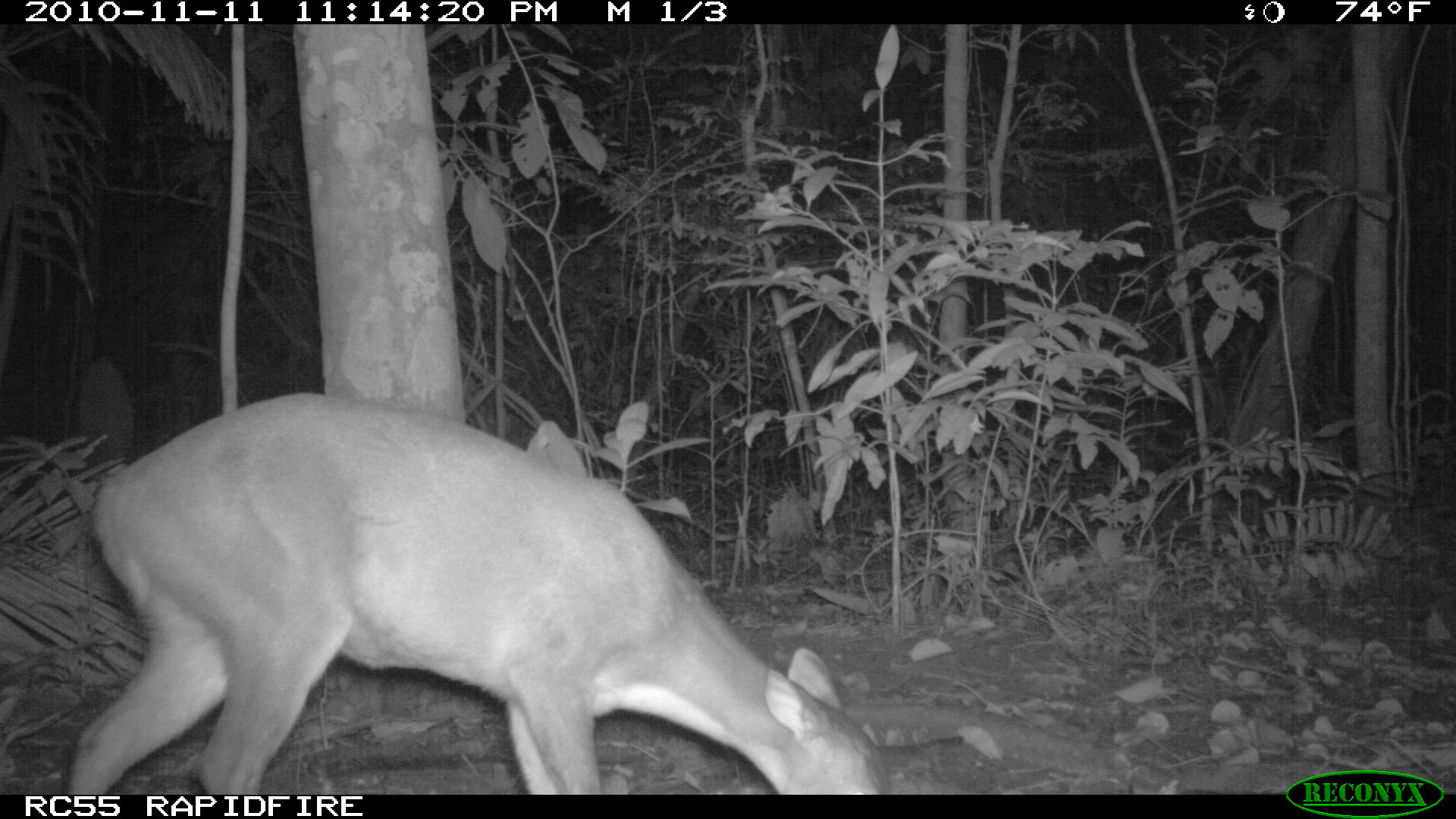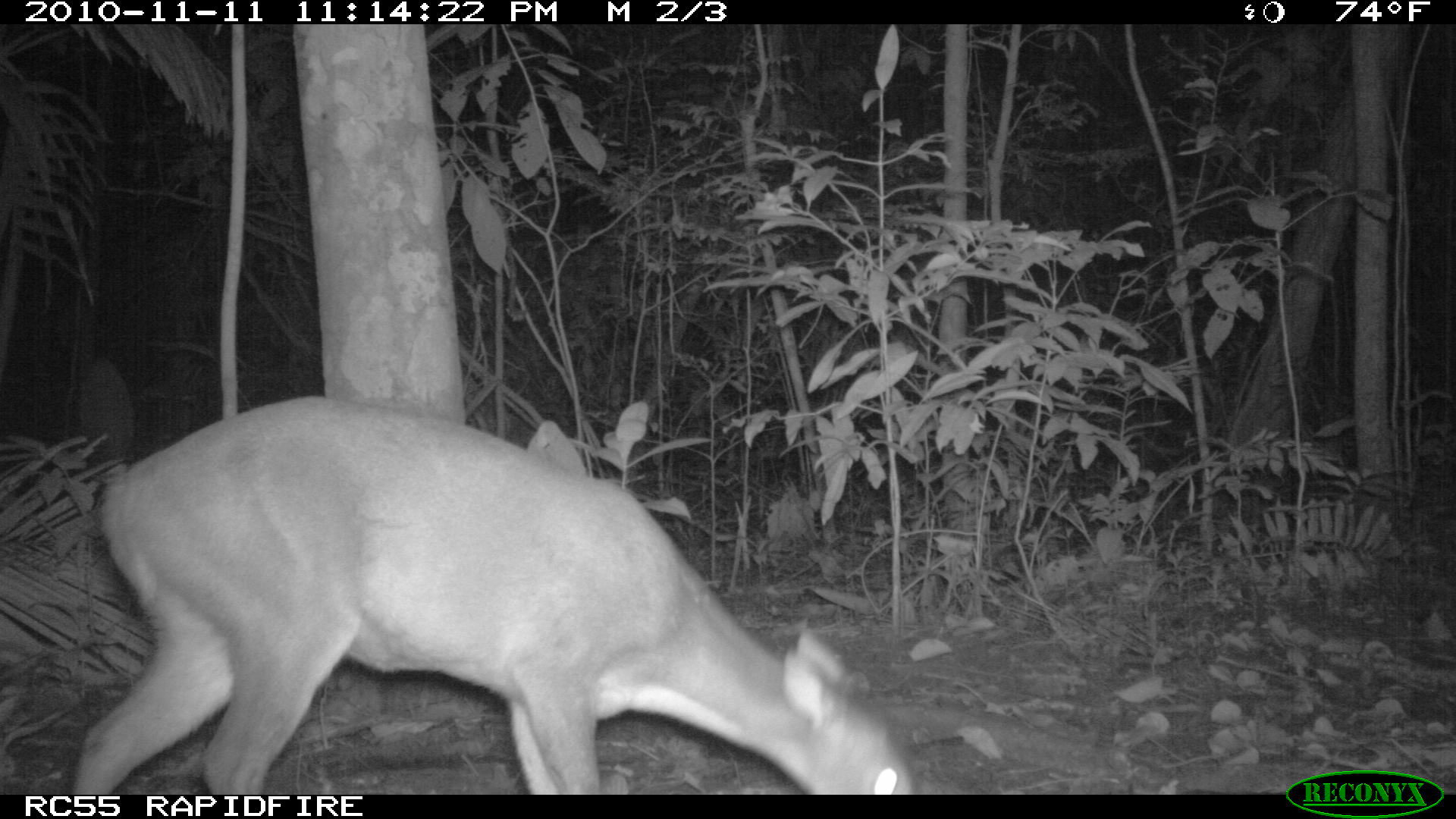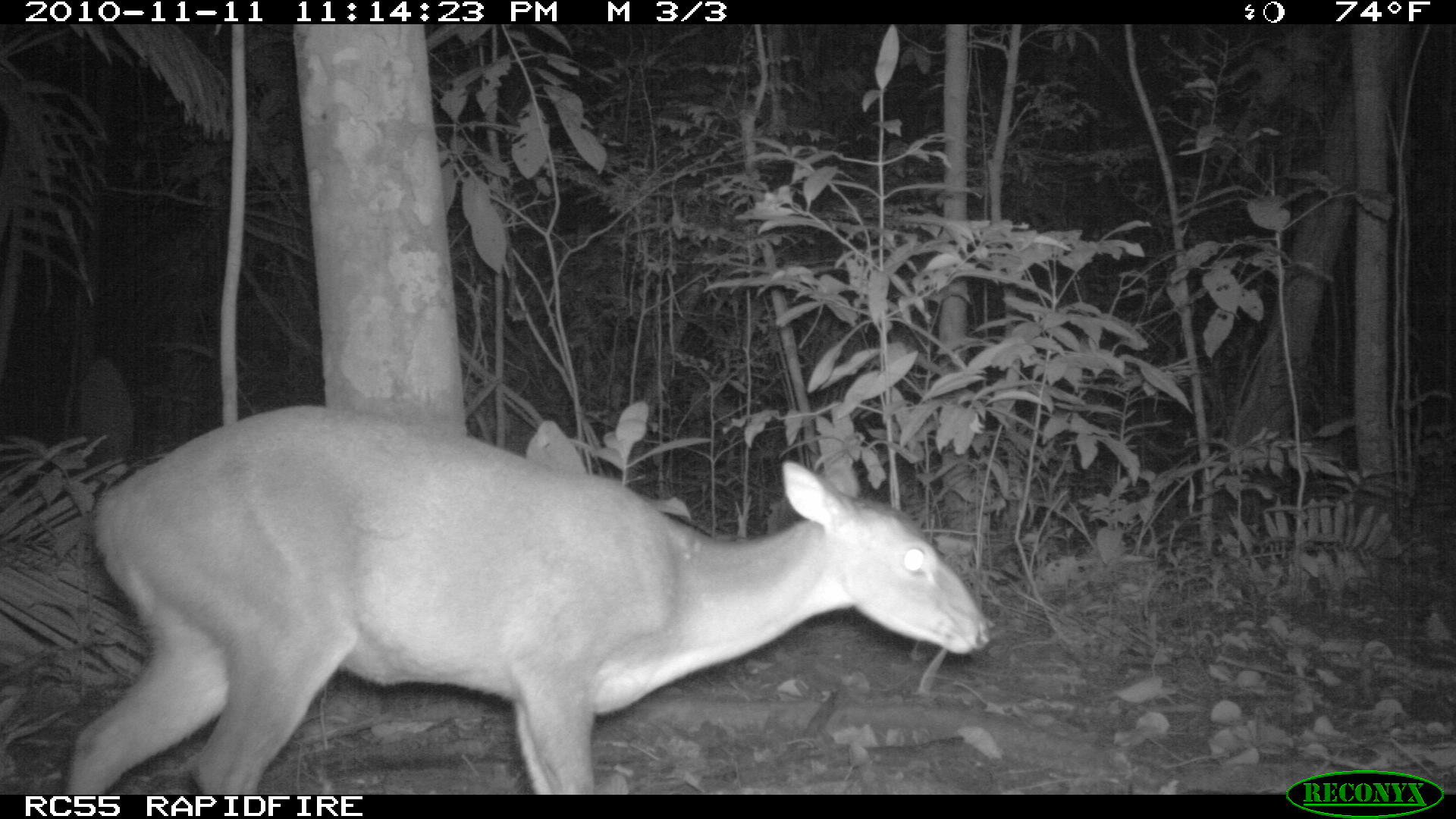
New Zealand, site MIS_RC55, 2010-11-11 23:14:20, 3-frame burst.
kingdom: Animalia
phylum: Chordata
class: Mammalia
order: Artiodactyla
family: Cervidae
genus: Odocoileus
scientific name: Odocoileus virginianus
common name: white-tailed deer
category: white tailed deer